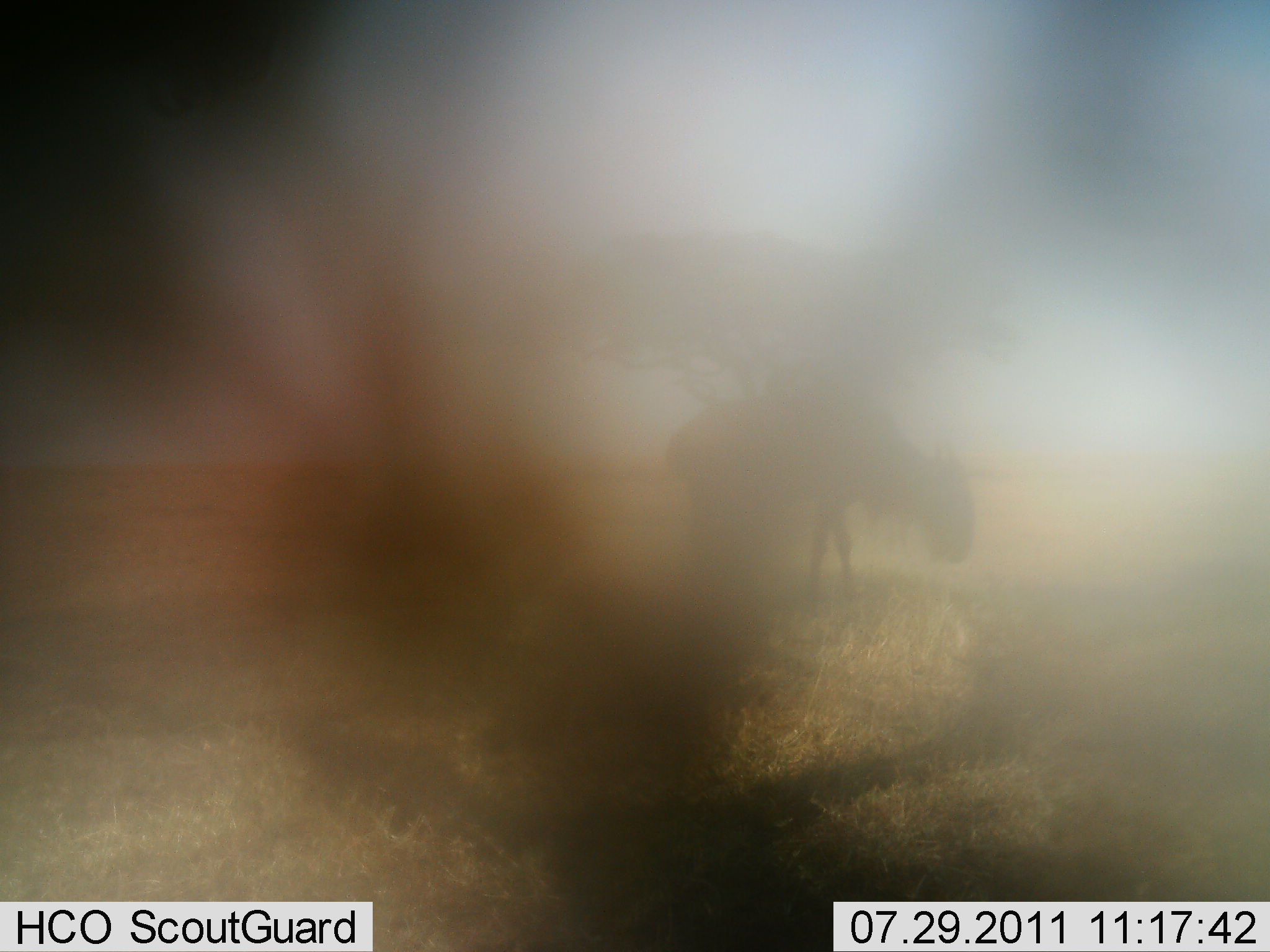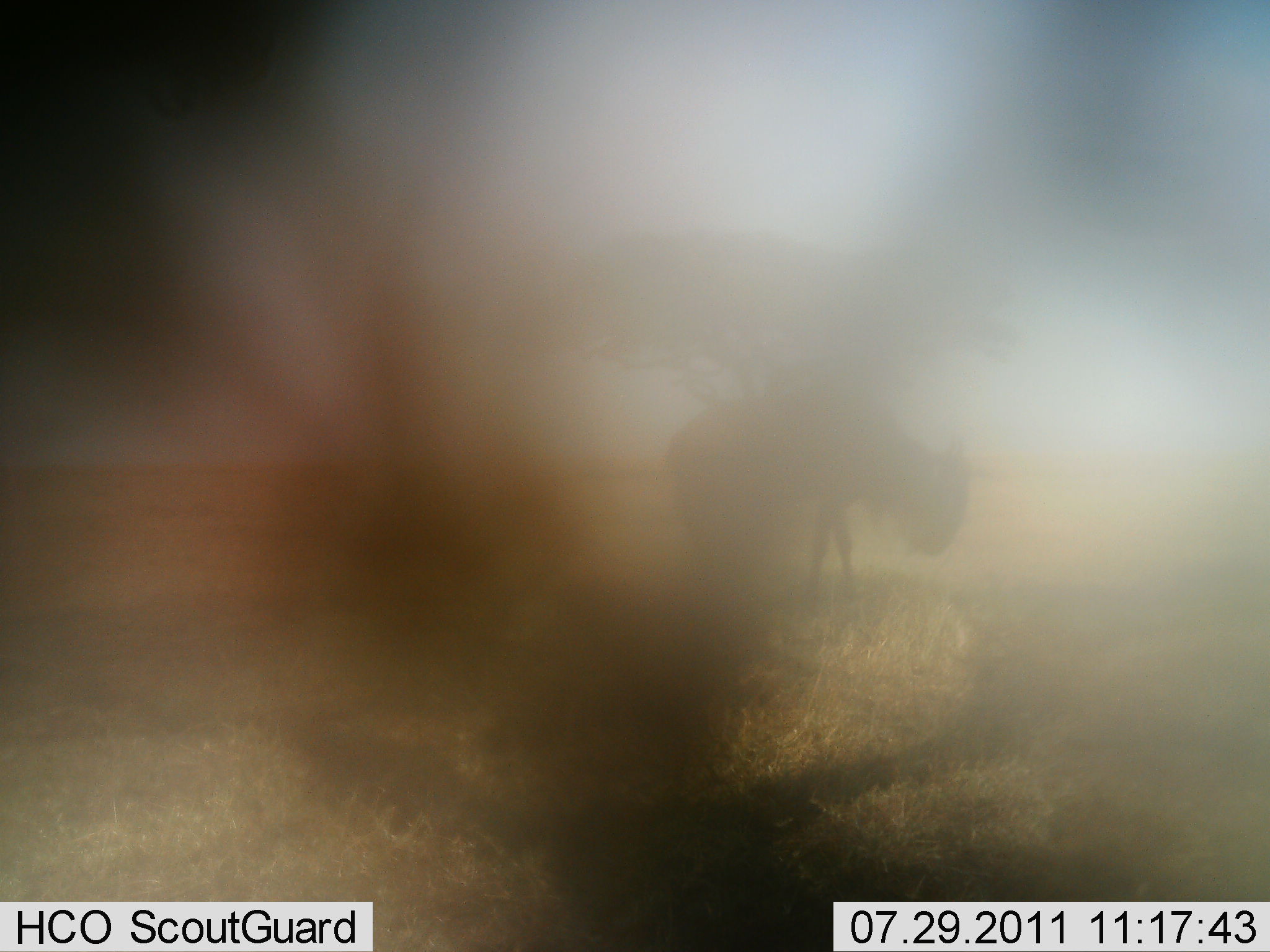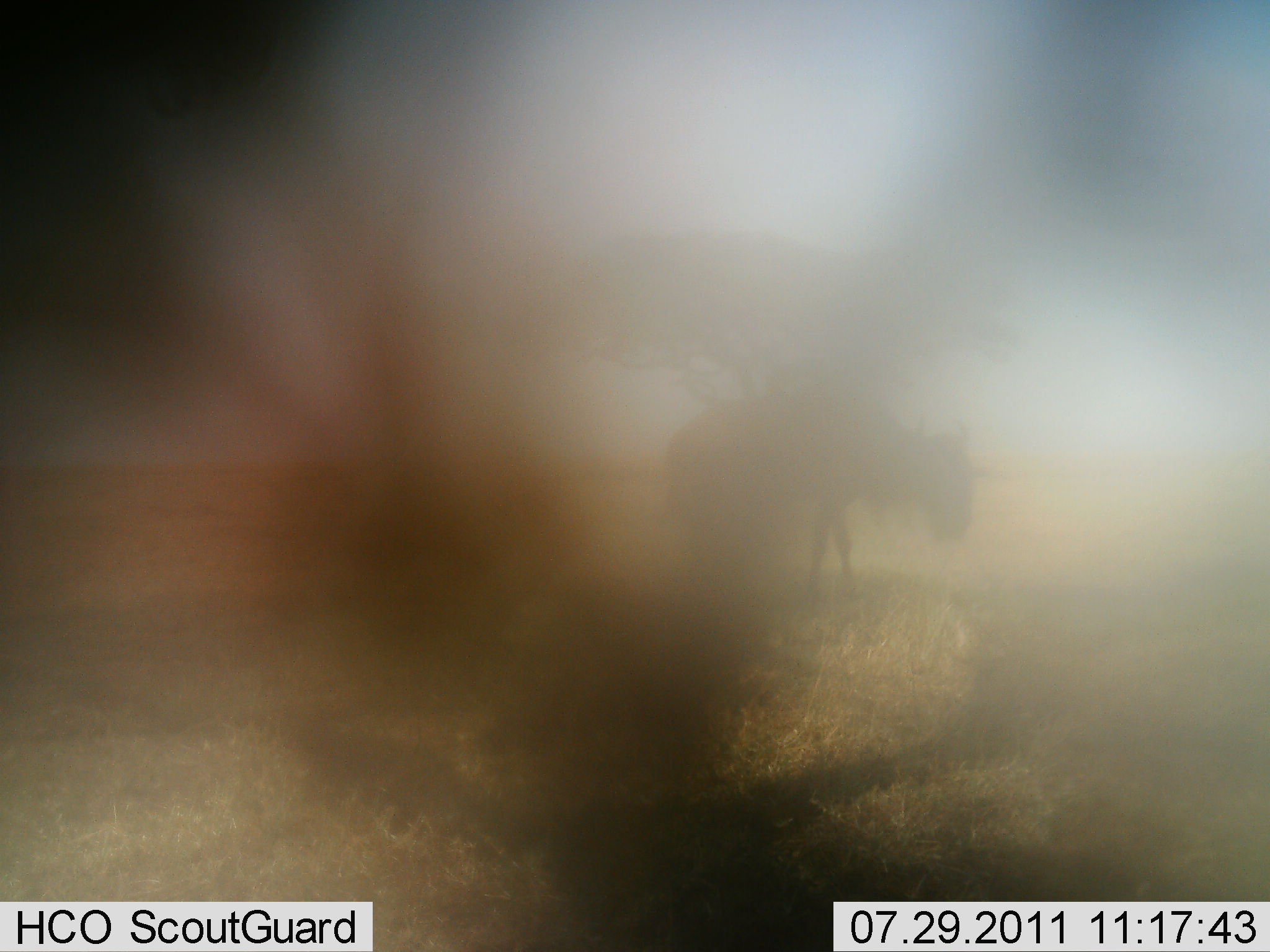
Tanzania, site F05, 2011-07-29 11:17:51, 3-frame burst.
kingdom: Animalia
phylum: Chordata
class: Mammalia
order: Artiodactyla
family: Bovidae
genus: Connochaetes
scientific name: Connochaetes taurinus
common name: blue wildebeest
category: wildebeest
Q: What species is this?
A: Wildebeest (blue wildebeest) (Connochaetes taurinus).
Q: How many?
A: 1.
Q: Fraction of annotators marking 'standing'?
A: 83%.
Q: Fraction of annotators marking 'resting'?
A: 0%.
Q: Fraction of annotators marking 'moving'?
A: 0%.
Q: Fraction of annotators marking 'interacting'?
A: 0%.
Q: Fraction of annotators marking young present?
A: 0%.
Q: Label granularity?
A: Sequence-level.